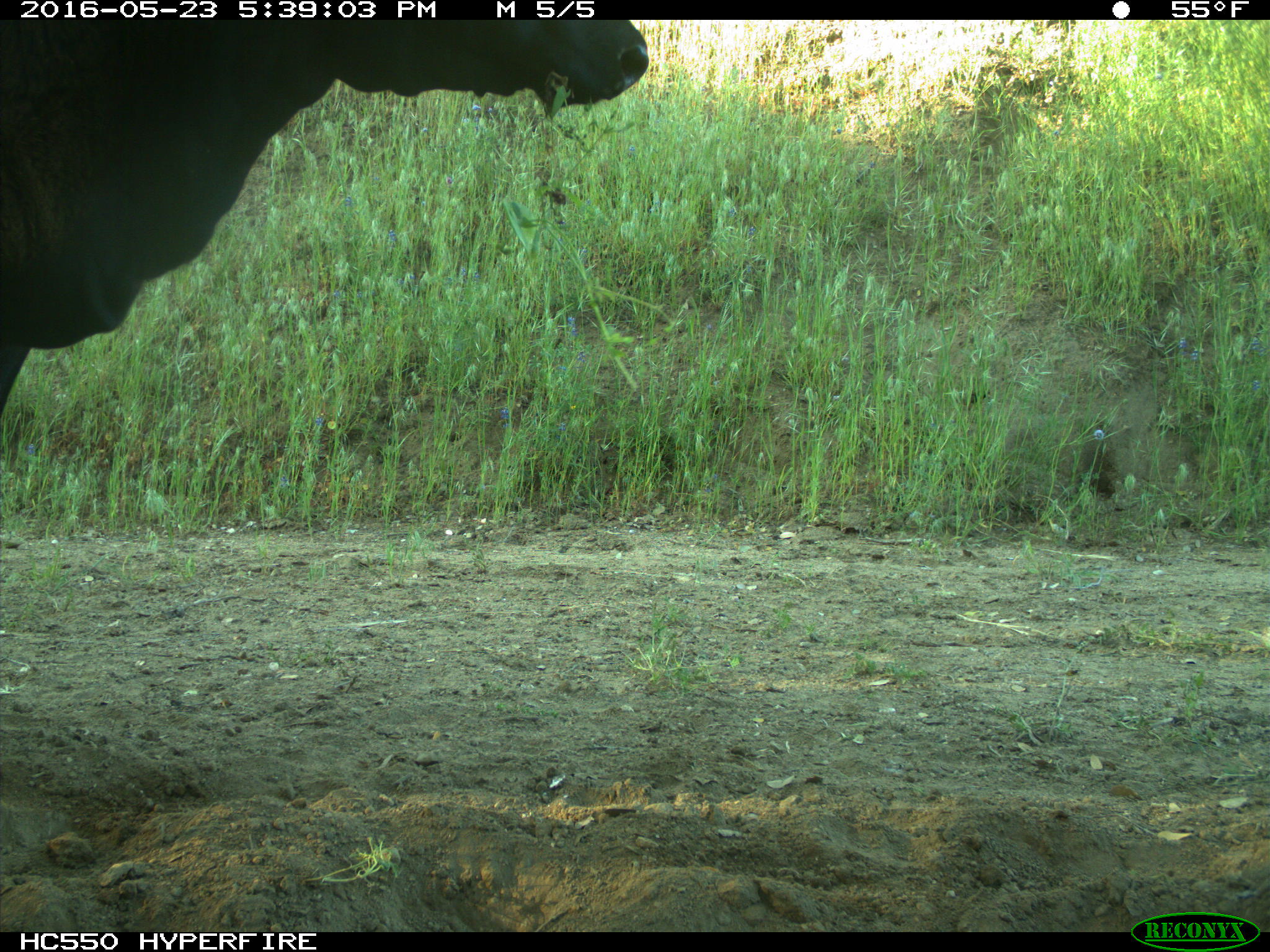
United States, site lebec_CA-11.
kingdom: Animalia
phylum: Chordata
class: Mammalia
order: Artiodactyla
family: Bovidae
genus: Bos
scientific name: Bos taurus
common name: domestic cow